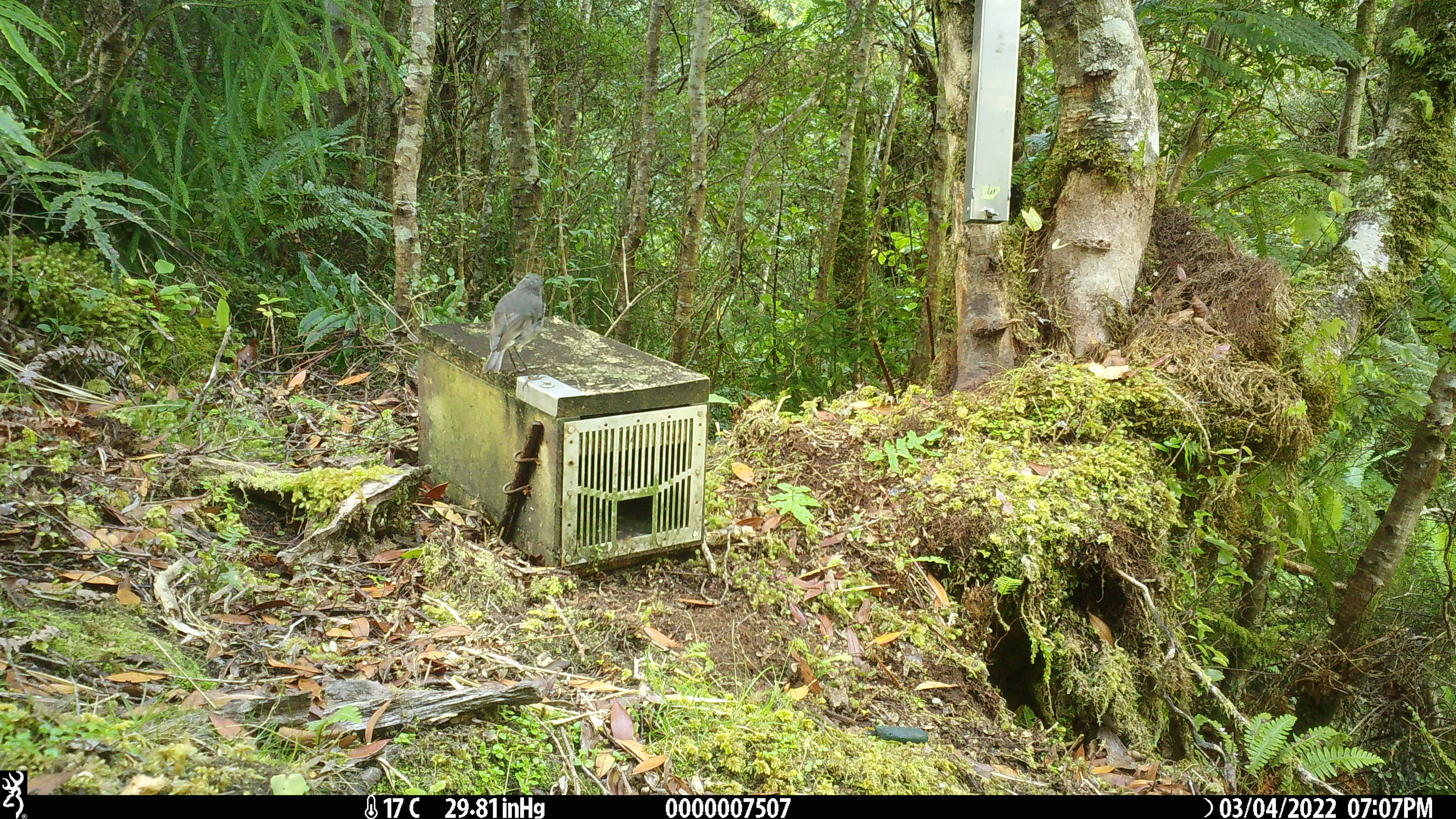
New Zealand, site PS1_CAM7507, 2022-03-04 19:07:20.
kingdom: Animalia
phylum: Chordata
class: Aves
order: Passeriformes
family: Petroicidae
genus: Petroica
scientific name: Petroica australis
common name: new zealand robin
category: robin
Robin (new zealand robin) (Petroica australis).